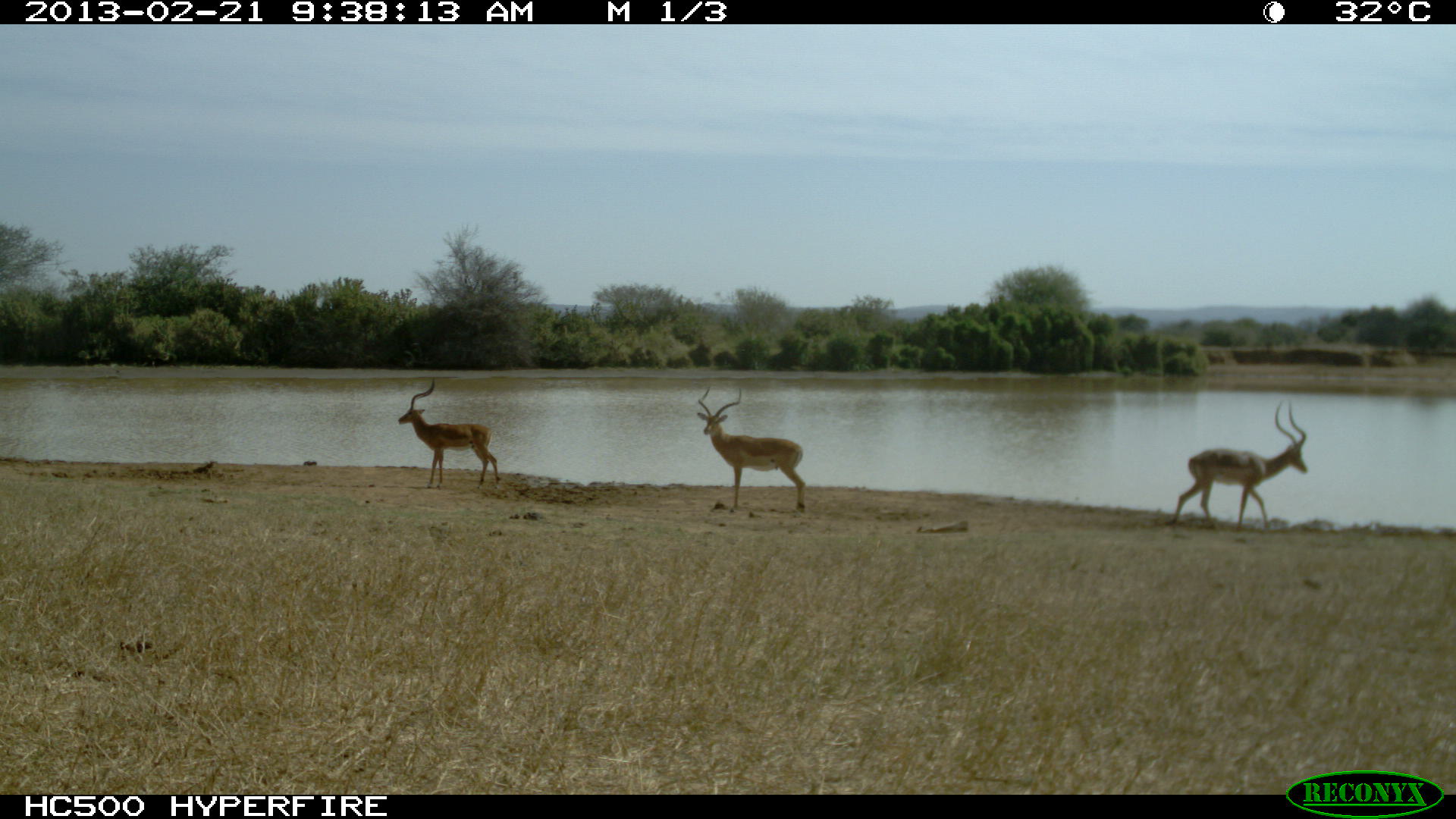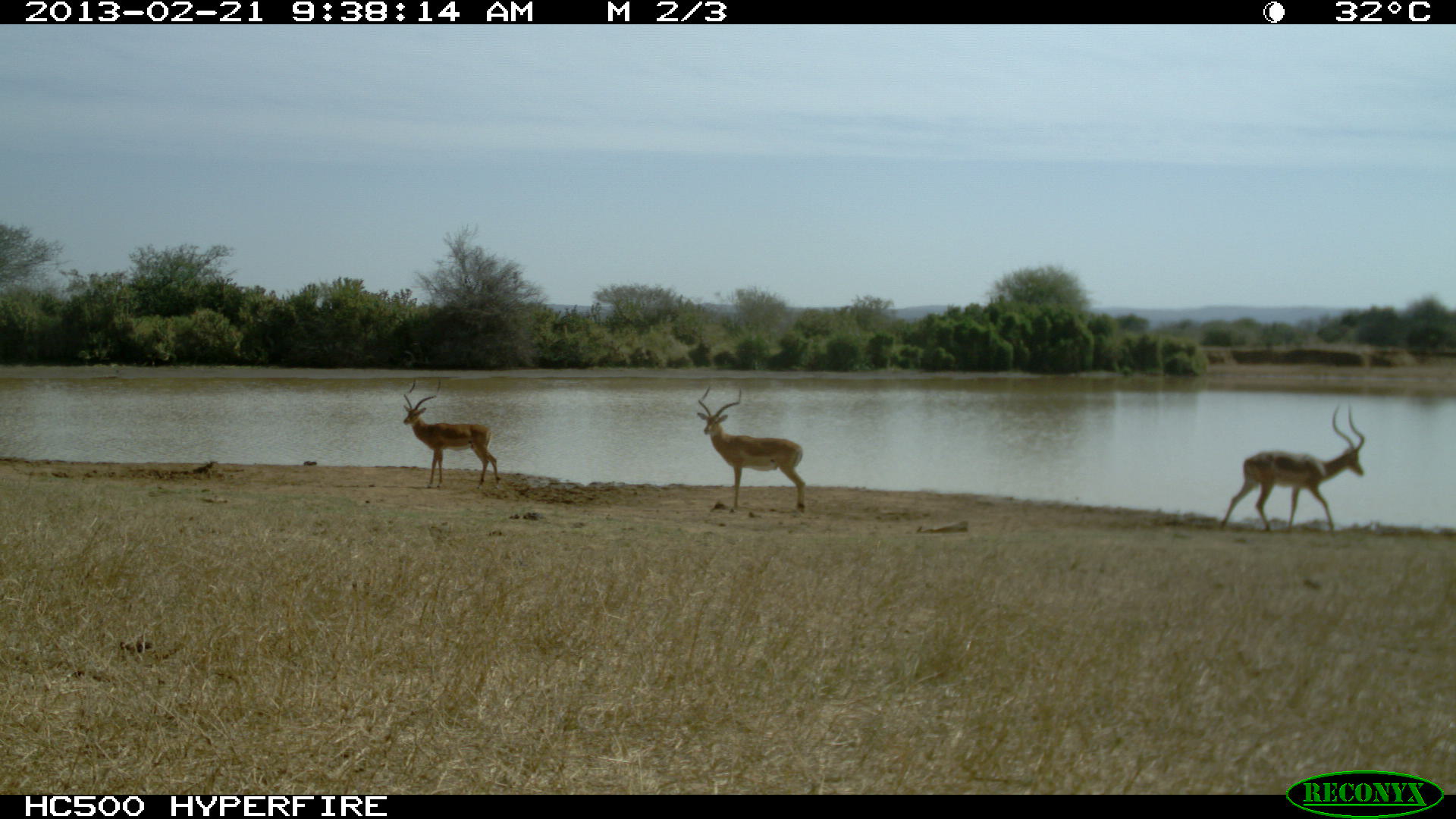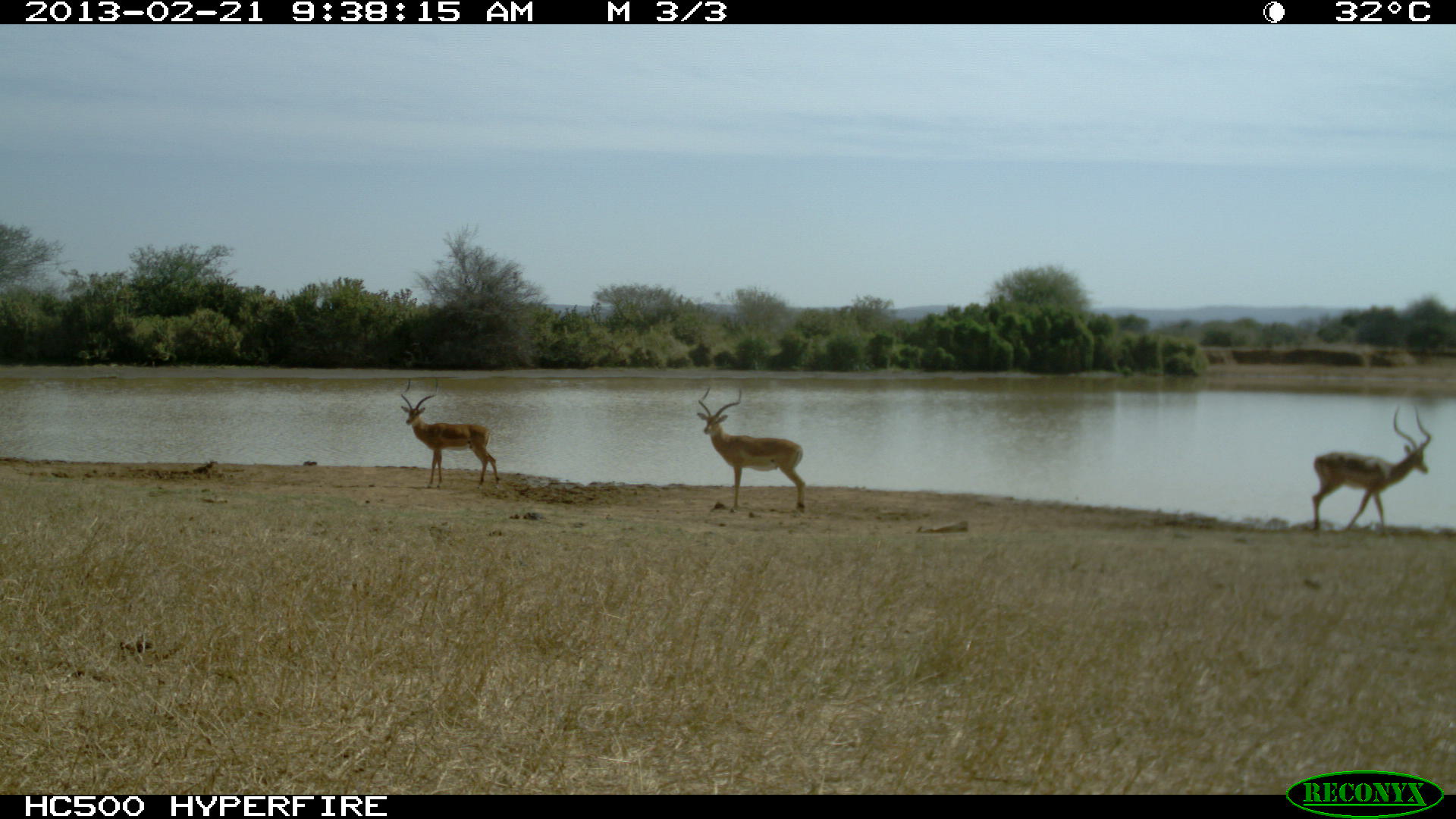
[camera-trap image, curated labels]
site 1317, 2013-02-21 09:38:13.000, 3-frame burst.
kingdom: Animalia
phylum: Chordata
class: Mammalia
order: Artiodactyla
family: Bovidae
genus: Aepyceros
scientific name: Aepyceros melampus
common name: impala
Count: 3.